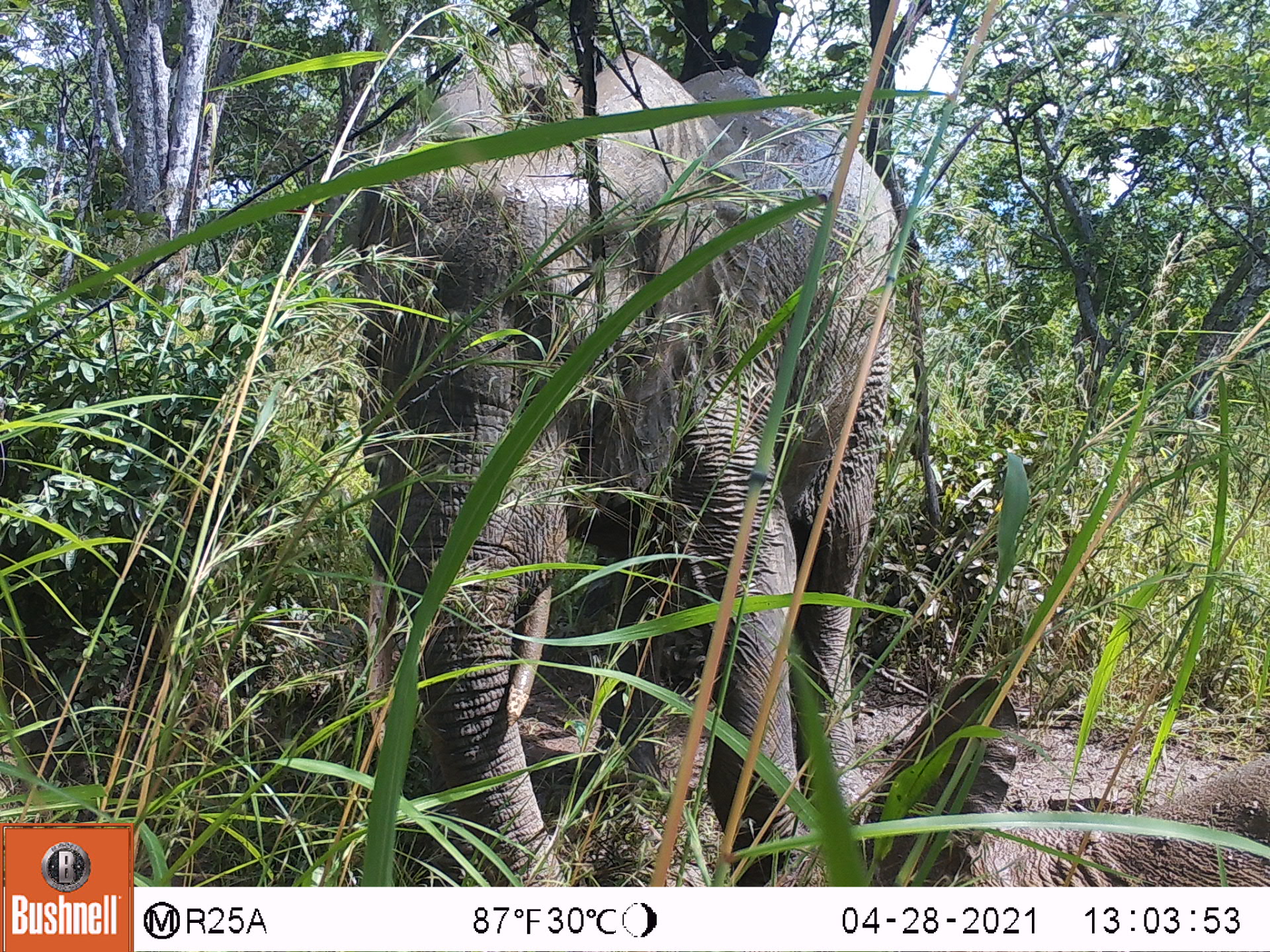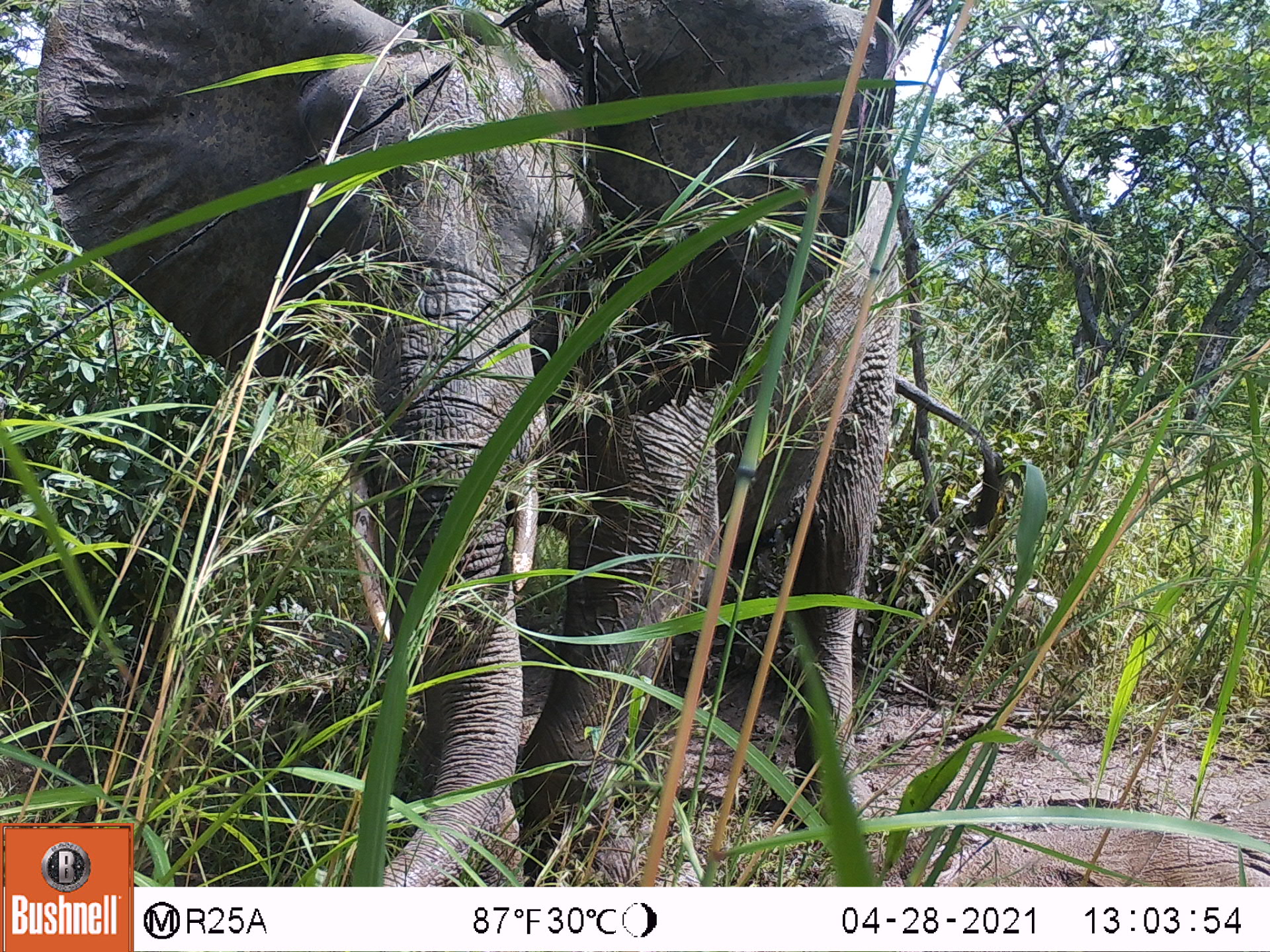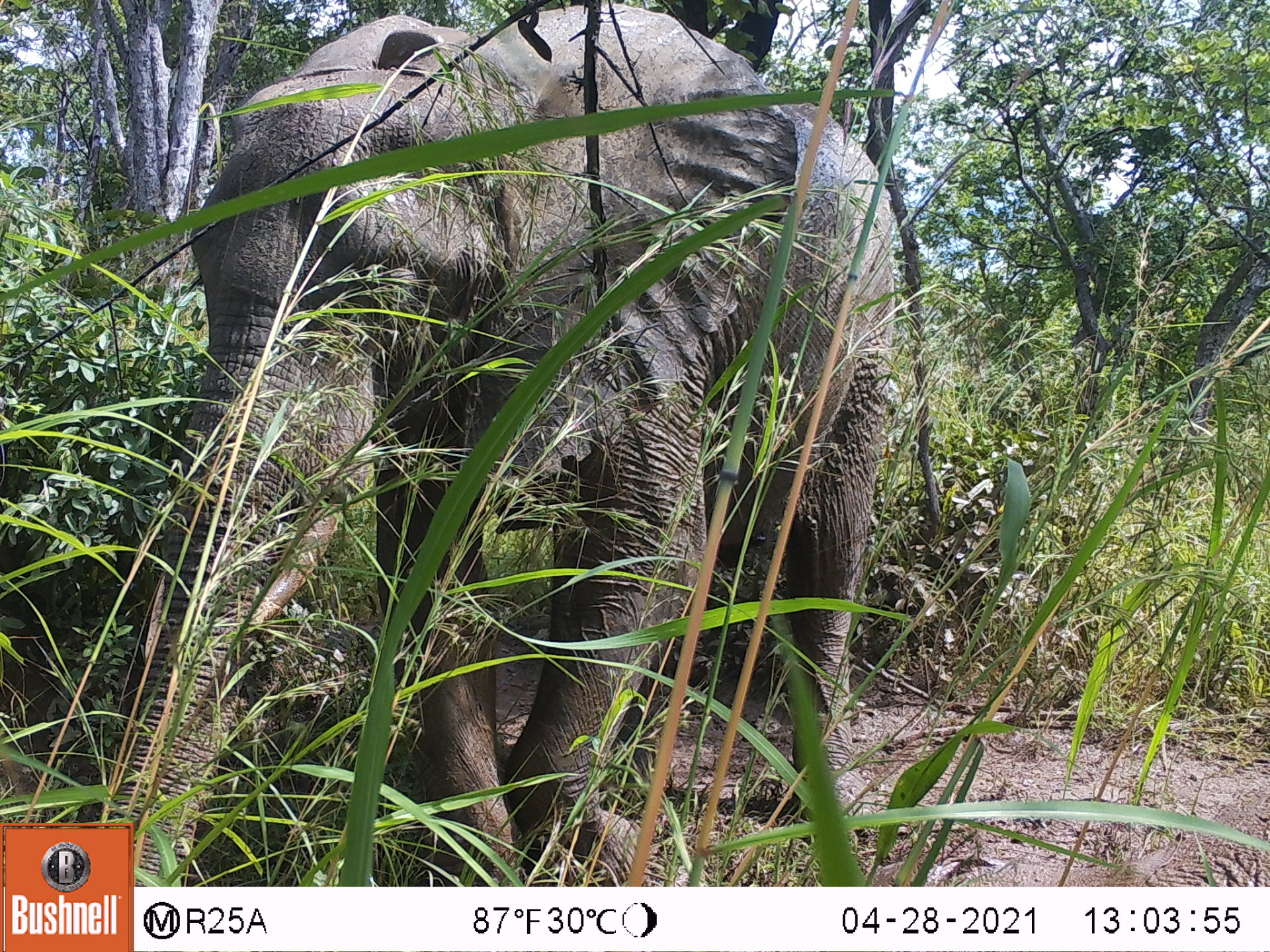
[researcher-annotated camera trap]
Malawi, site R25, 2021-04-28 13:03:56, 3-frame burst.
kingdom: Animalia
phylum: Chordata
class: Mammalia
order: Proboscidea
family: Elephantidae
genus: Loxodonta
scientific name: Loxodonta africana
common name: african savanna elephant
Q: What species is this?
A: African savanna elephant (Loxodonta africana).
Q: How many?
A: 2.